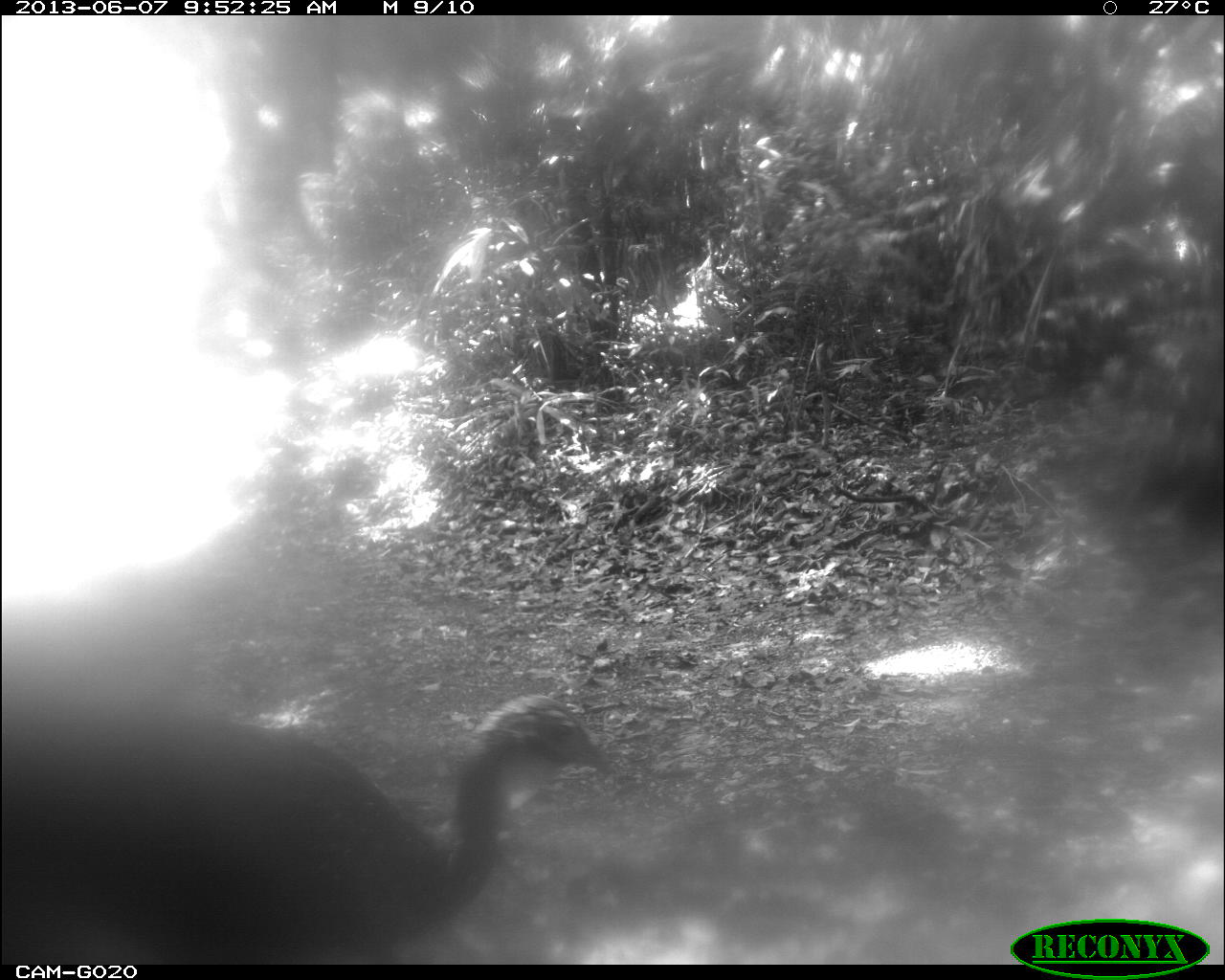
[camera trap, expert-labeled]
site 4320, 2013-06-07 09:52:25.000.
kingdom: Animalia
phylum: Chordata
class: Aves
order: Galliformes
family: Cracidae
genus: Penelope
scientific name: Penelope purpurascens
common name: crested guan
Penelope purpurascens (crested guan), count 1.